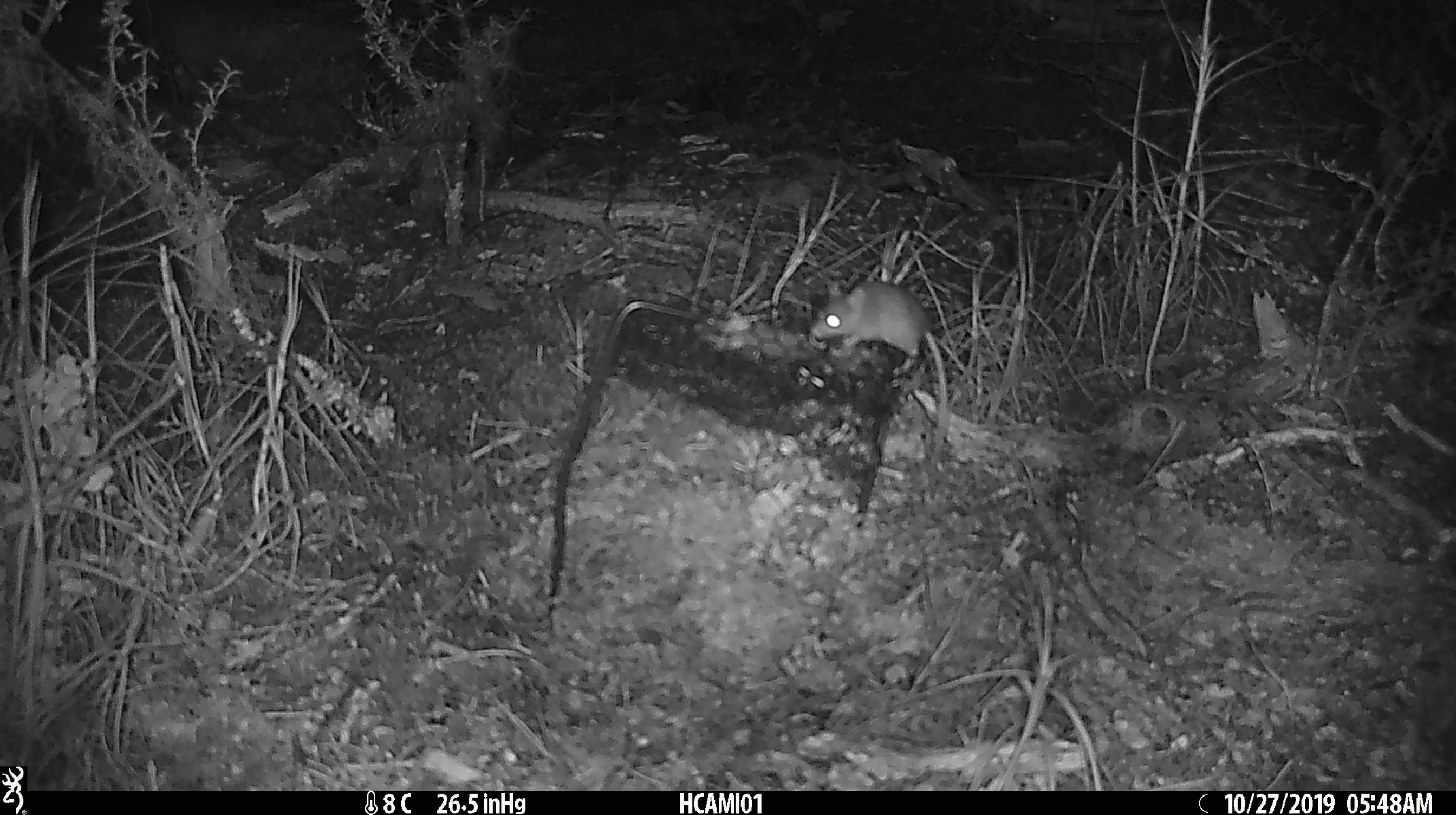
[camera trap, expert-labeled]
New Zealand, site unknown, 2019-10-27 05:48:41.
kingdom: Animalia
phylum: Chordata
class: Mammalia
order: Rodentia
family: Muridae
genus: Mus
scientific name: Mus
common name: mouse